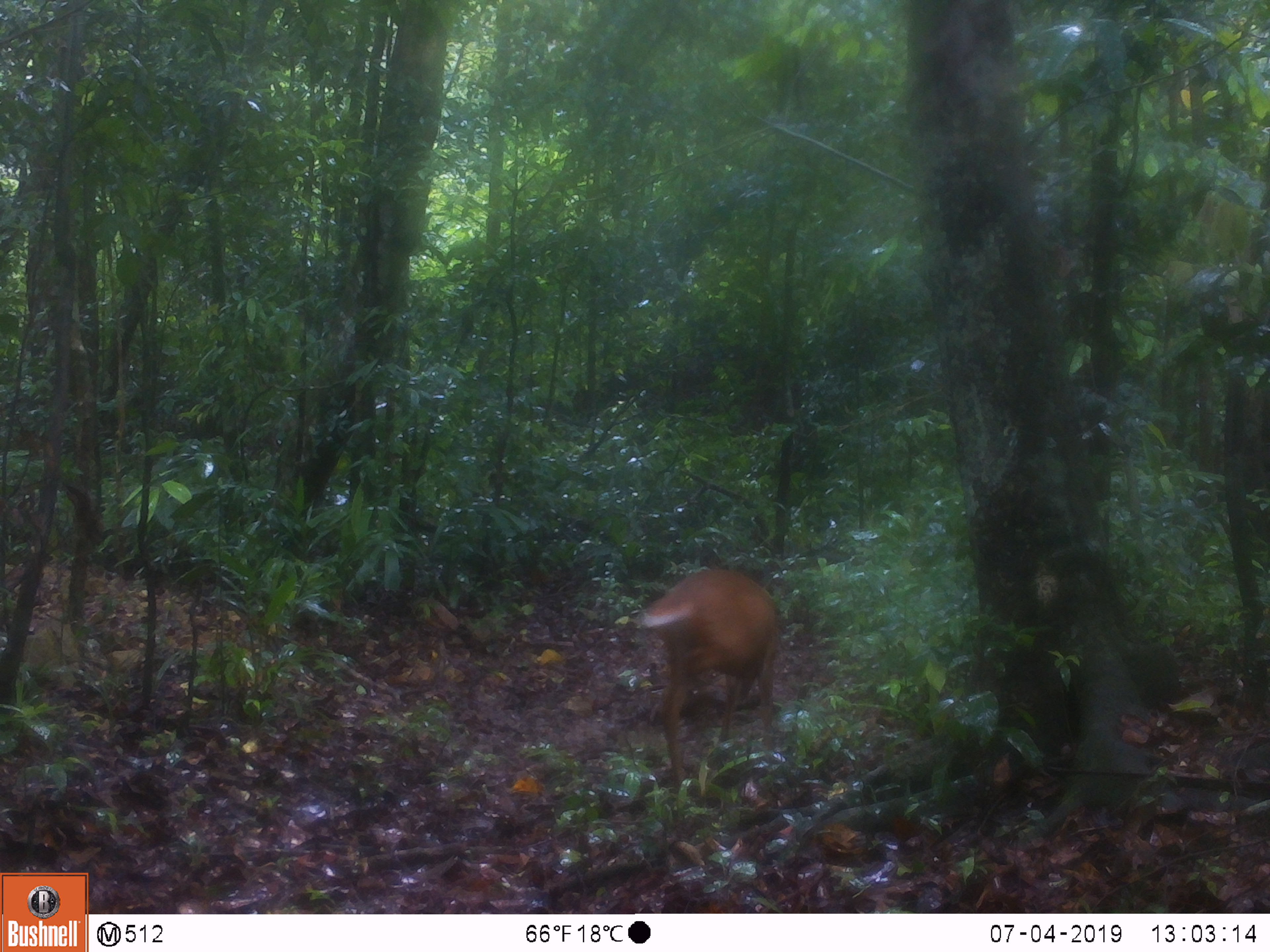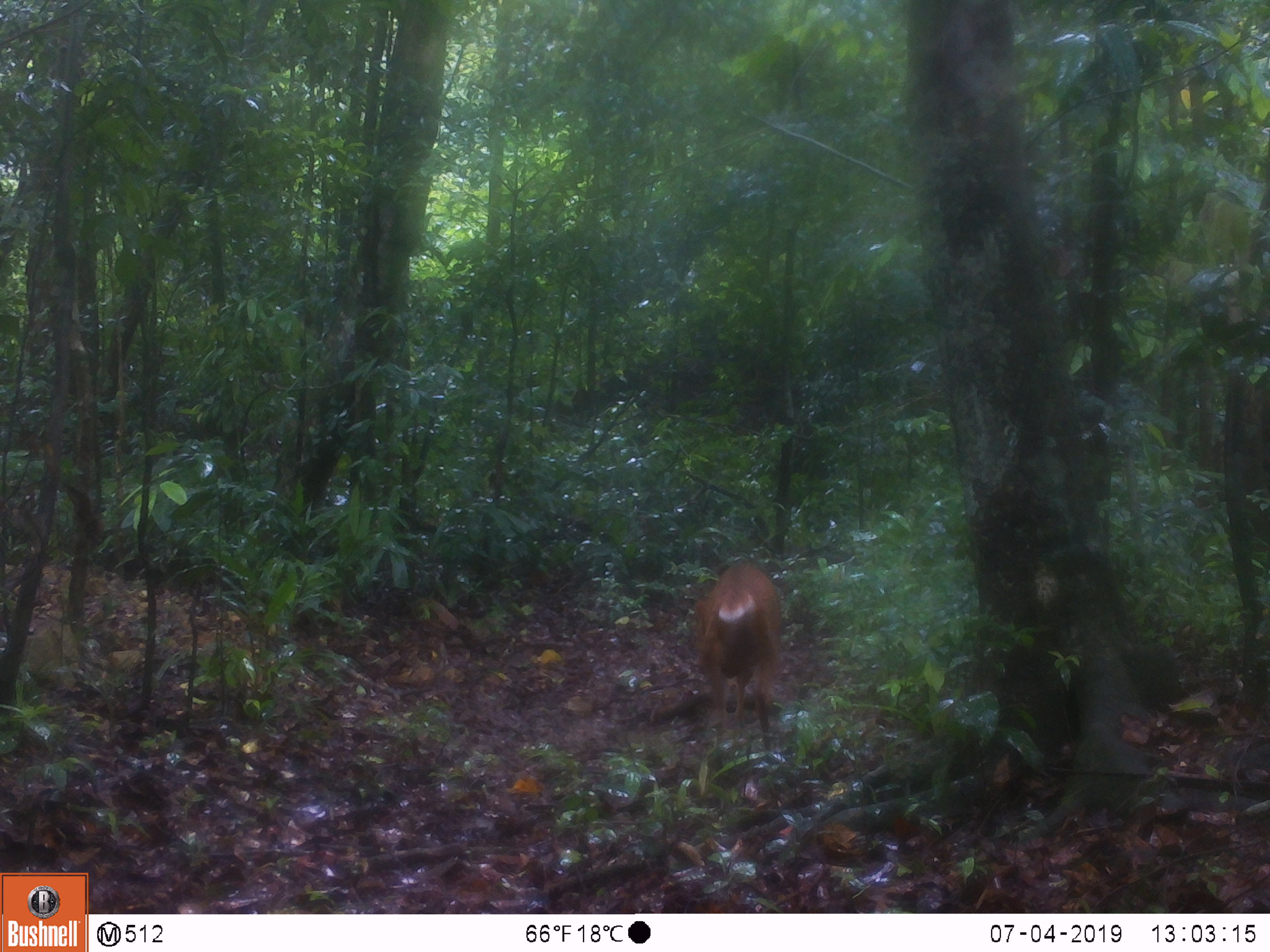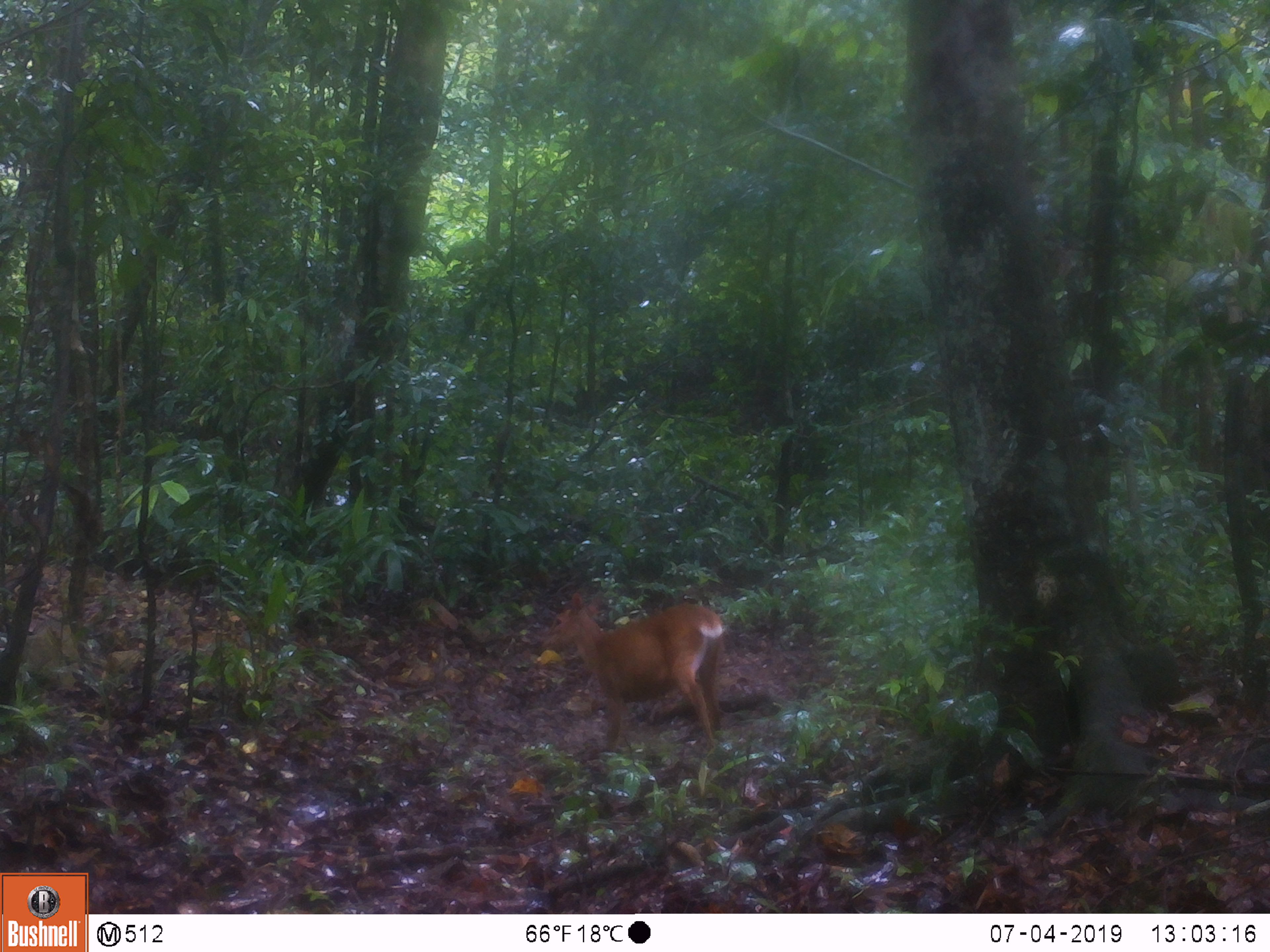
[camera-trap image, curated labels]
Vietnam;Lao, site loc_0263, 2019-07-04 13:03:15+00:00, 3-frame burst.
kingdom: Animalia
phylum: Chordata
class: Mammalia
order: Artiodactyla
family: Cervidae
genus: Muntiacus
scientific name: Muntiacus vuquangensis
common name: large-antlered muntjac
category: large antlered muntjac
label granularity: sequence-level